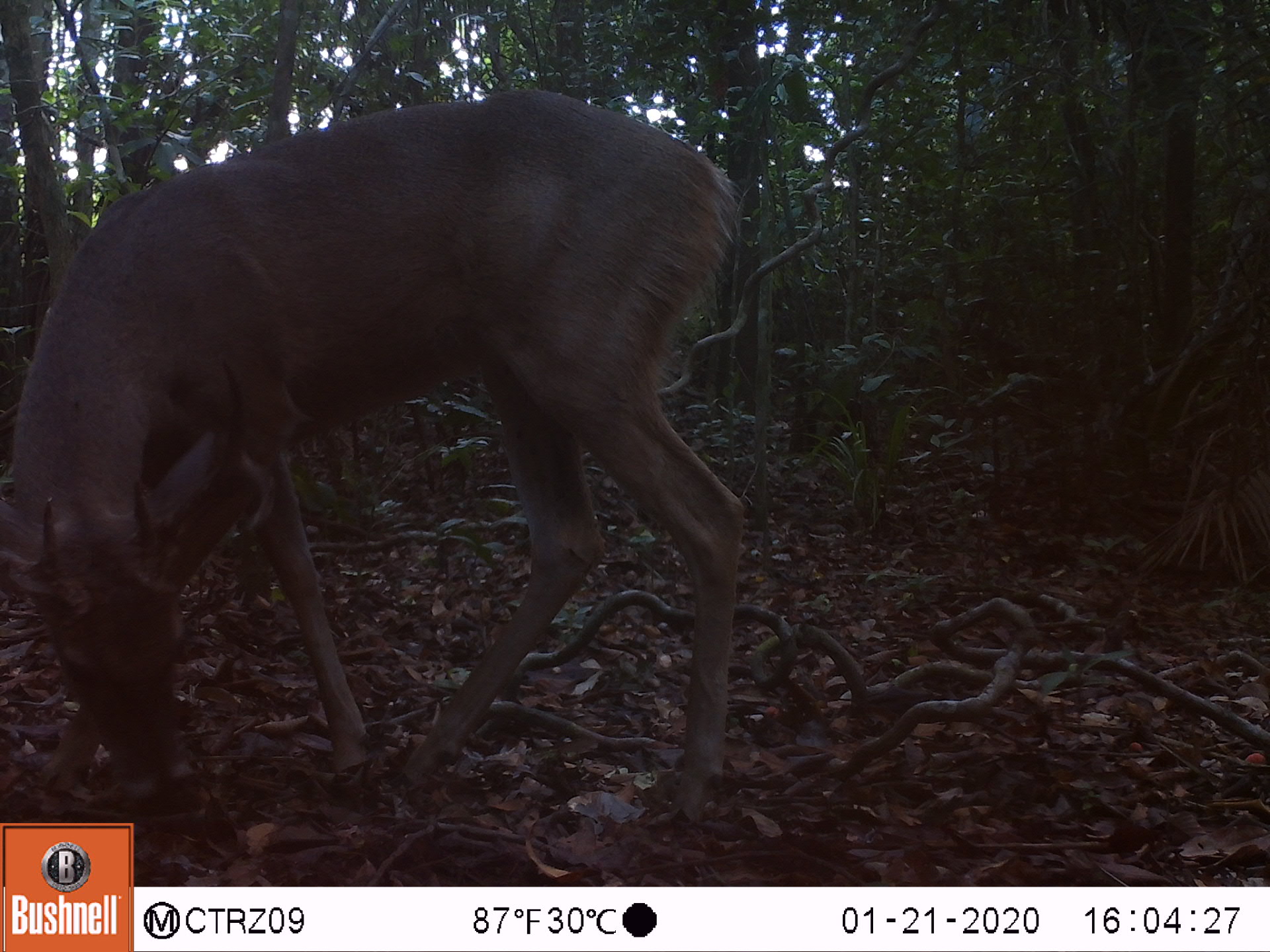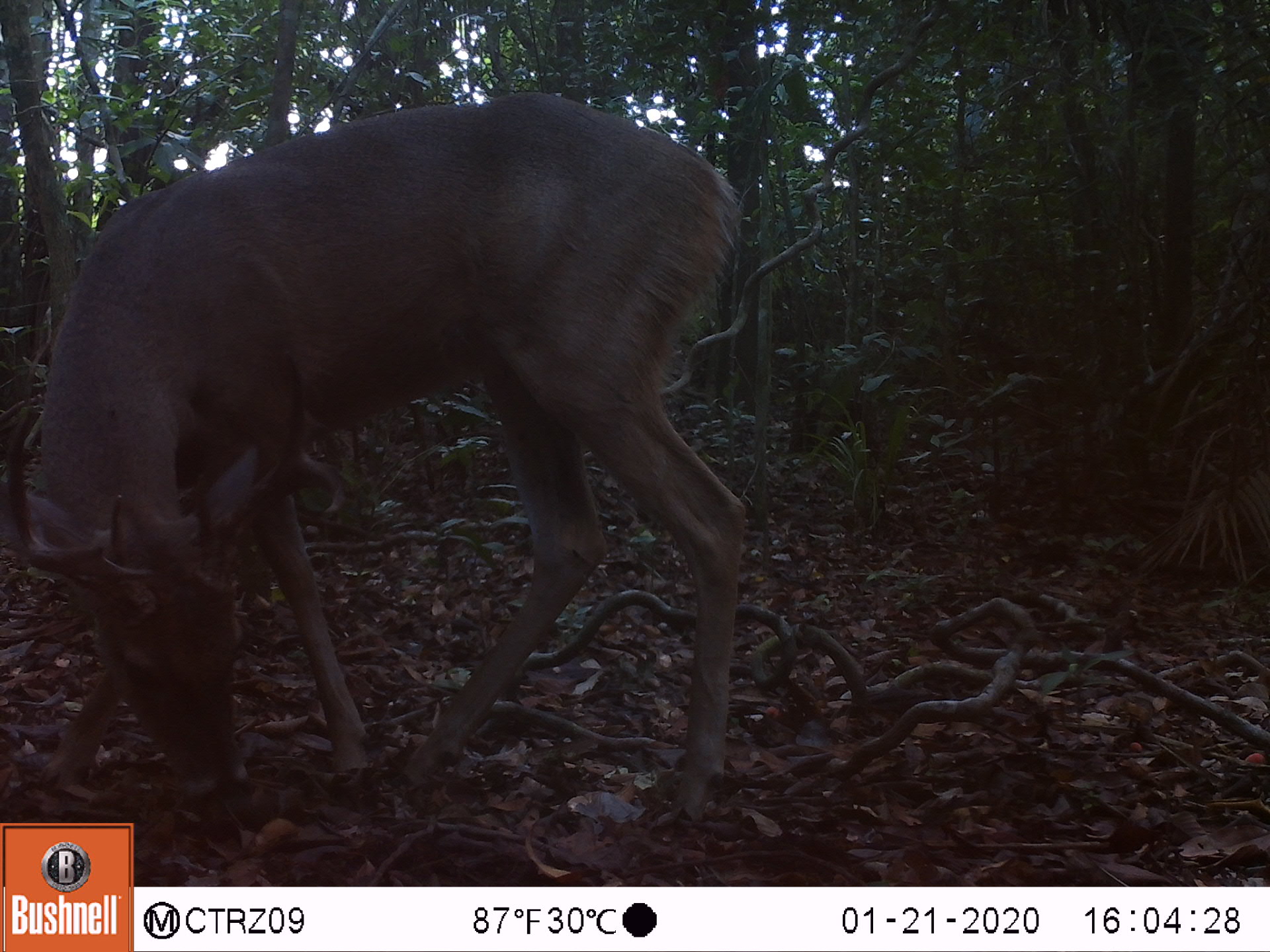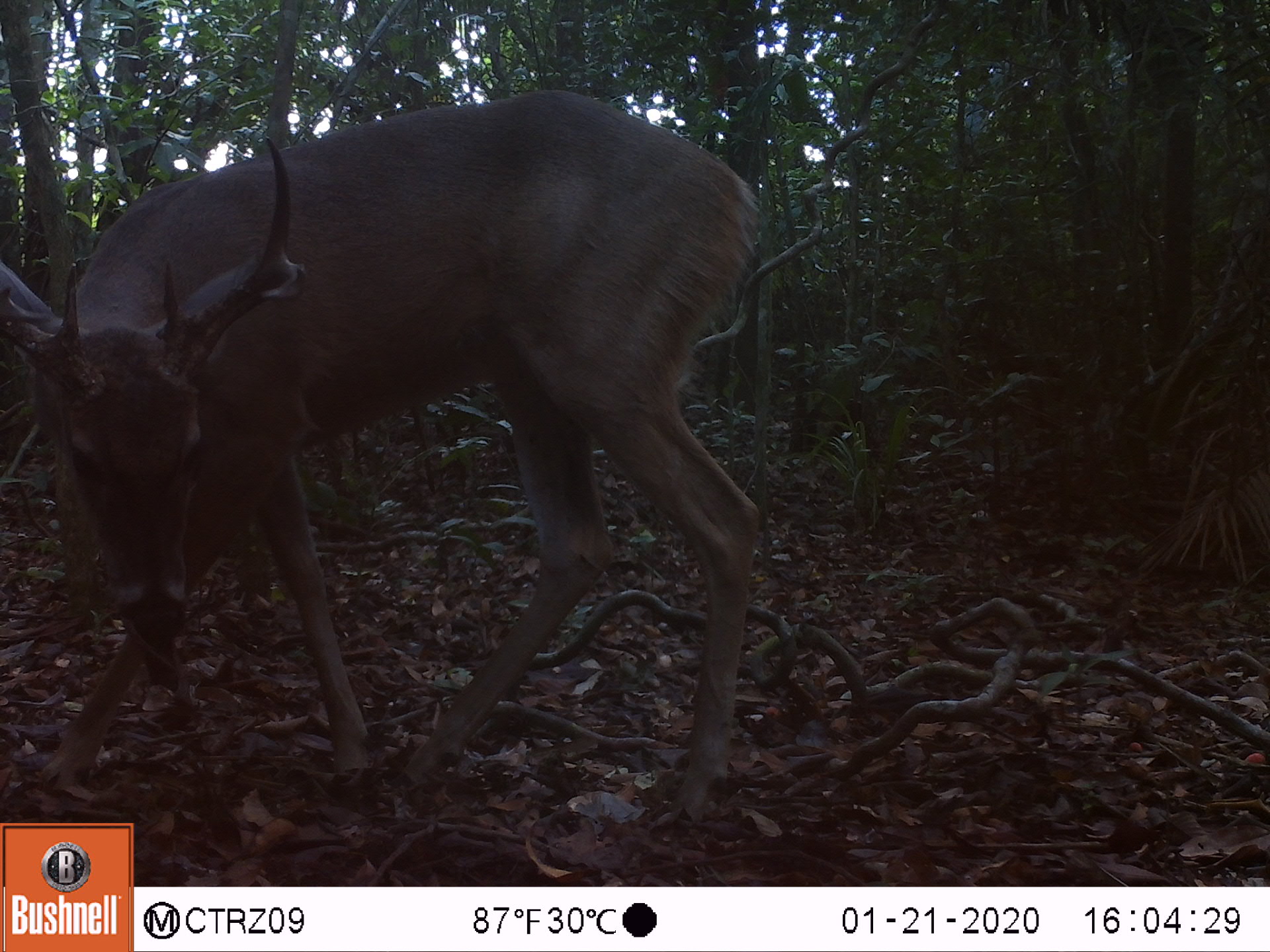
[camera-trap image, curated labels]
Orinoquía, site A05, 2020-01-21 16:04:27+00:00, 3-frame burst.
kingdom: Animalia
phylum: Chordata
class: Mammalia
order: Artiodactyla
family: Cervidae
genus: Odocoileus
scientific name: Odocoileus virginianus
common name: white-tailed deer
White-tailed deer (Odocoileus virginianus).